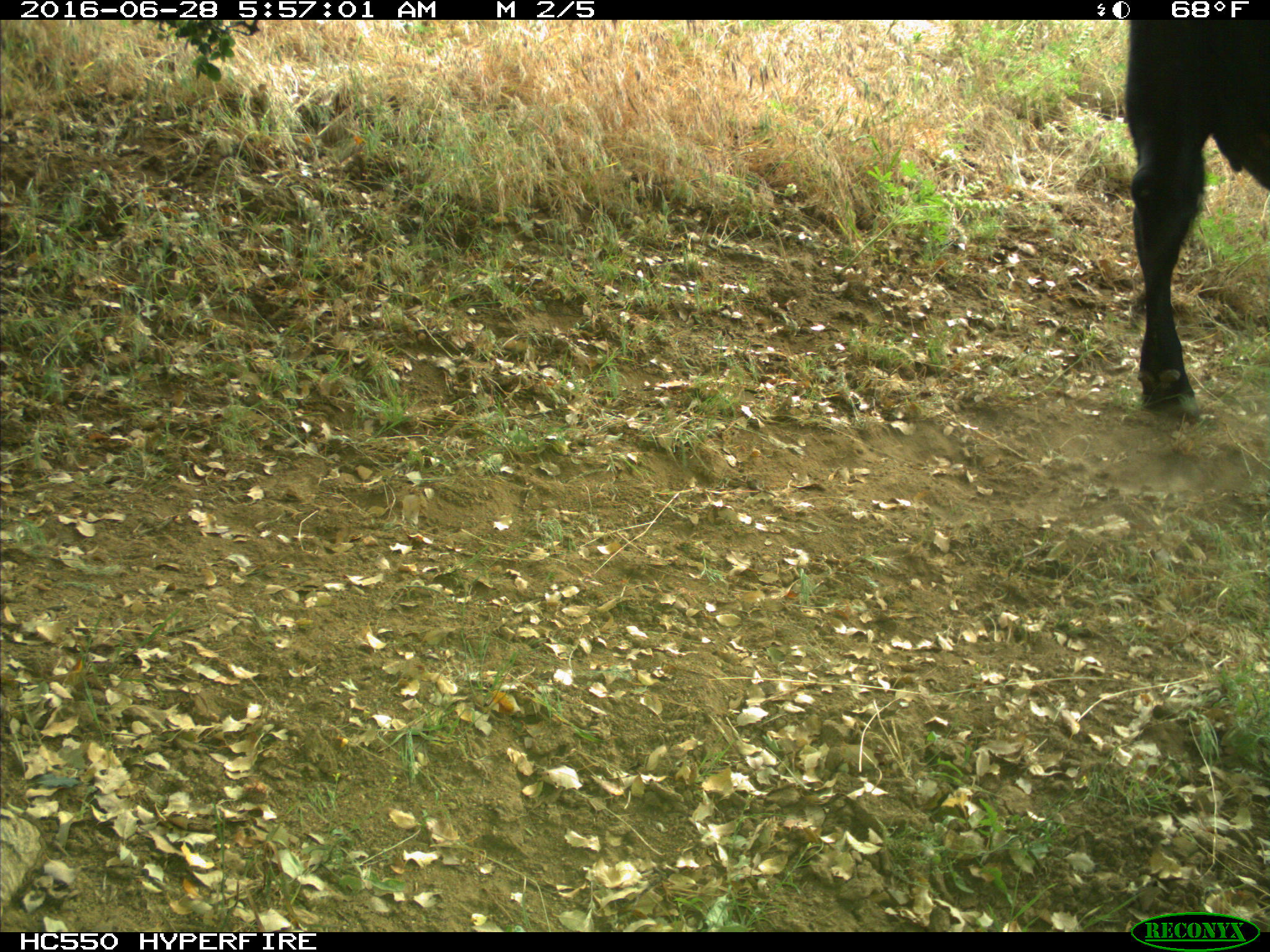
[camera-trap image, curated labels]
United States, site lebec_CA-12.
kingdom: Animalia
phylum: Chordata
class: Mammalia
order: Artiodactyla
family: Bovidae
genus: Bos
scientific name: Bos taurus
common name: domestic cow